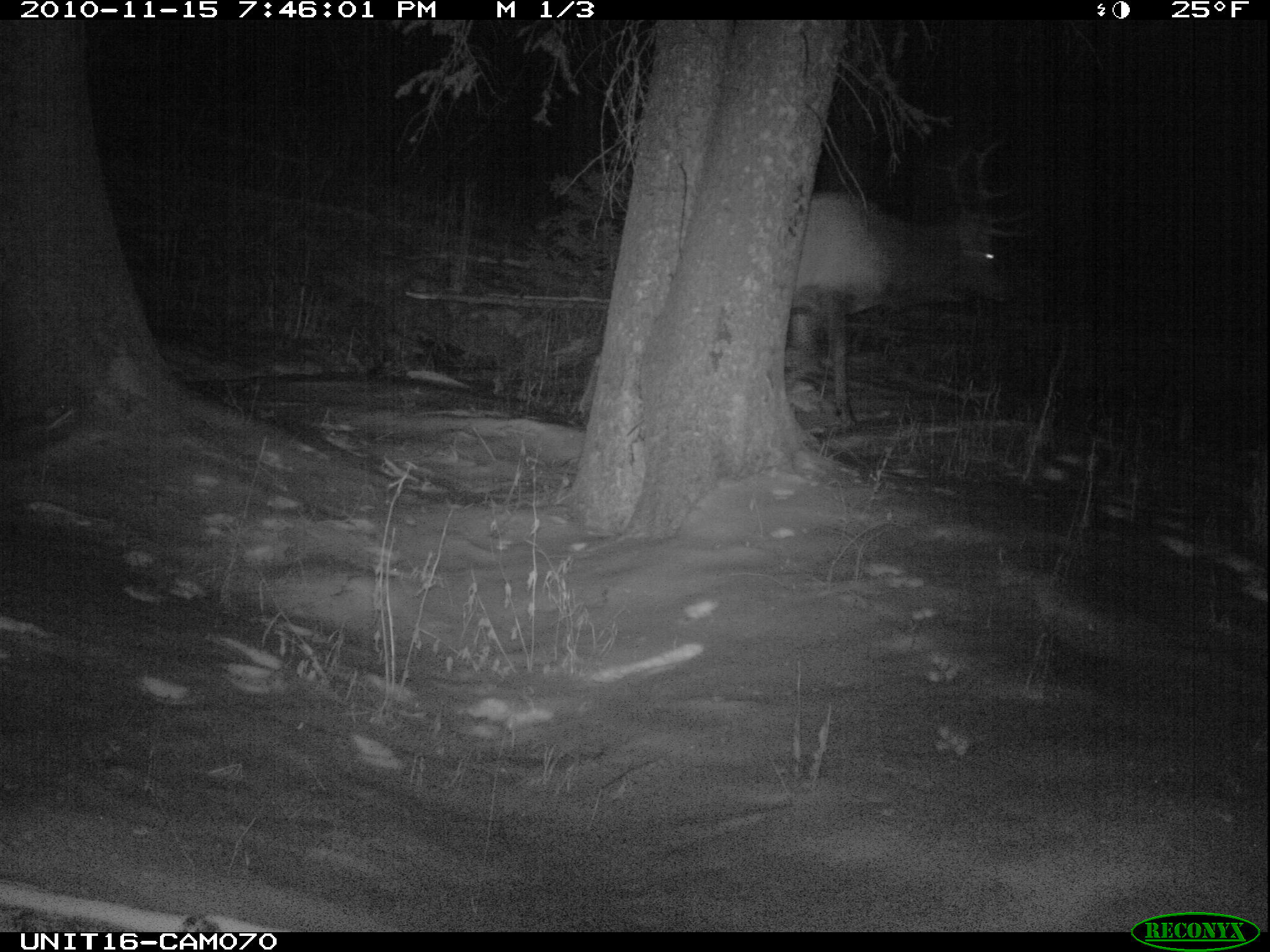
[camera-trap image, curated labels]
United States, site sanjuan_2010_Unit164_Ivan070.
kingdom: Animalia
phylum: Chordata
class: Mammalia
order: Artiodactyla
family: Cervidae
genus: Cervus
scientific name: Cervus elaphus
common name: red deer